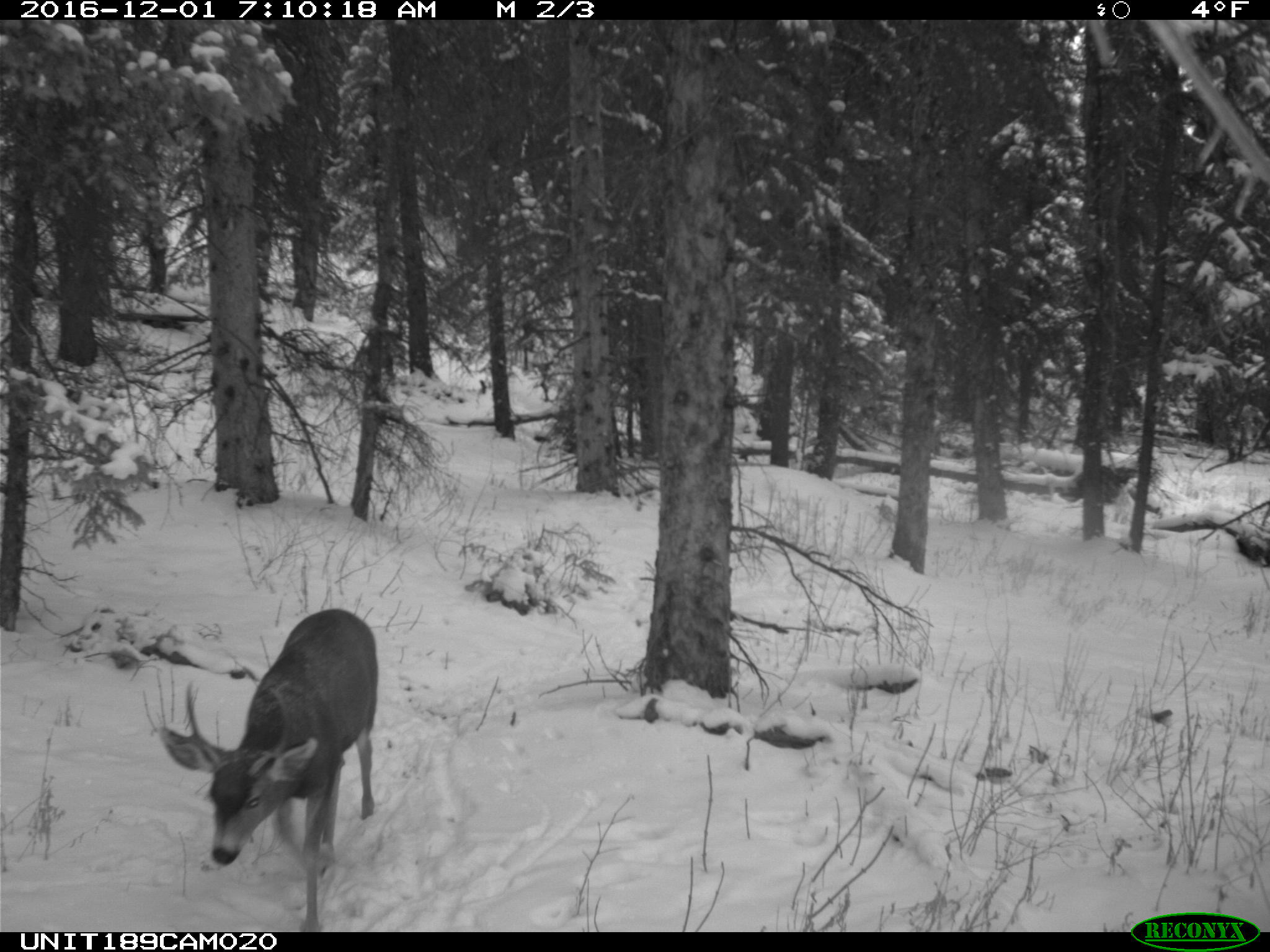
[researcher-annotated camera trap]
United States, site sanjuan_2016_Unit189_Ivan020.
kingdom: Animalia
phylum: Chordata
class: Mammalia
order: Artiodactyla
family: Cervidae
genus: Odocoileus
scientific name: Odocoileus hemionus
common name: mule deer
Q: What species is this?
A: Odocoileus hemionus (mule deer).